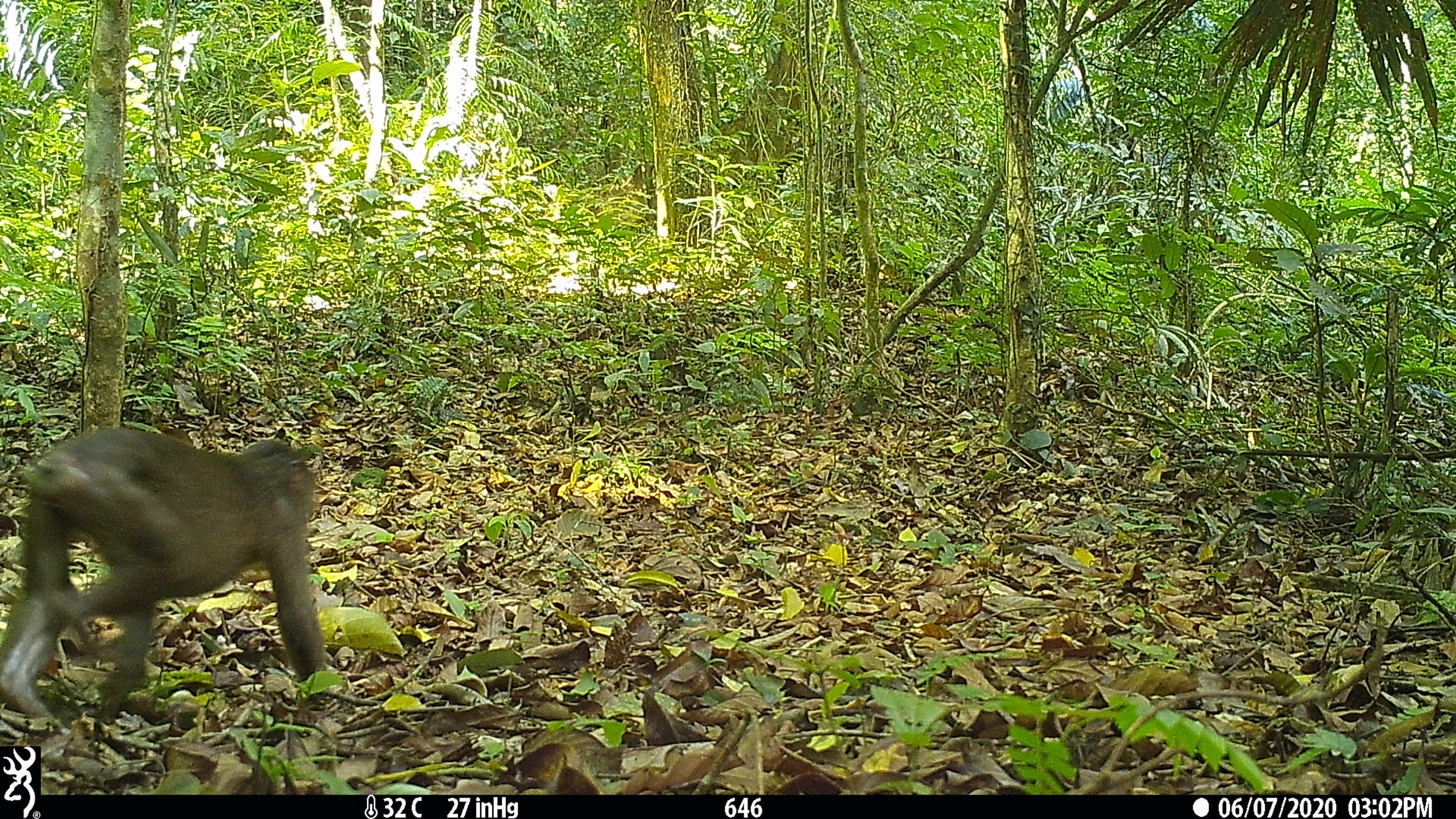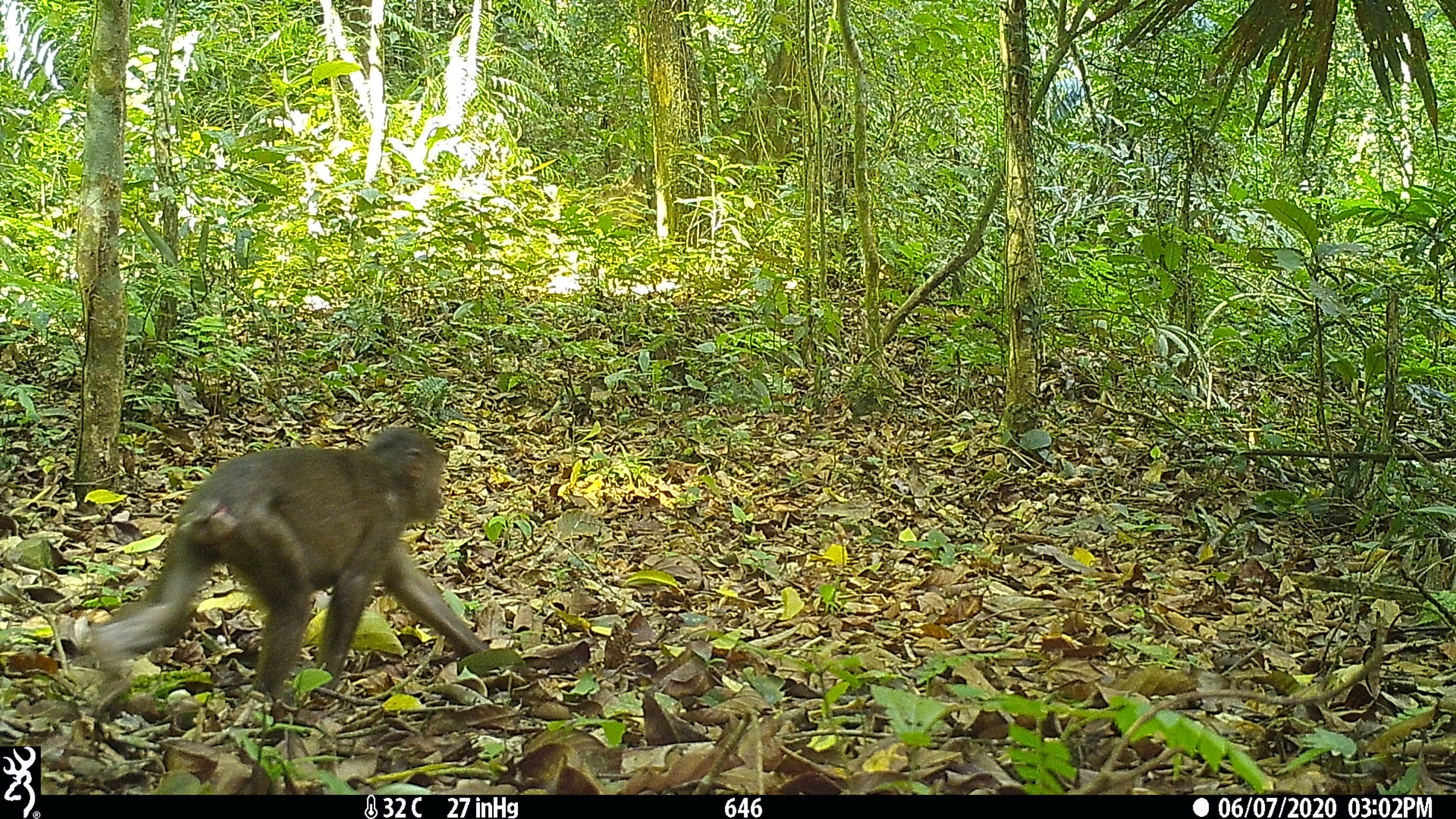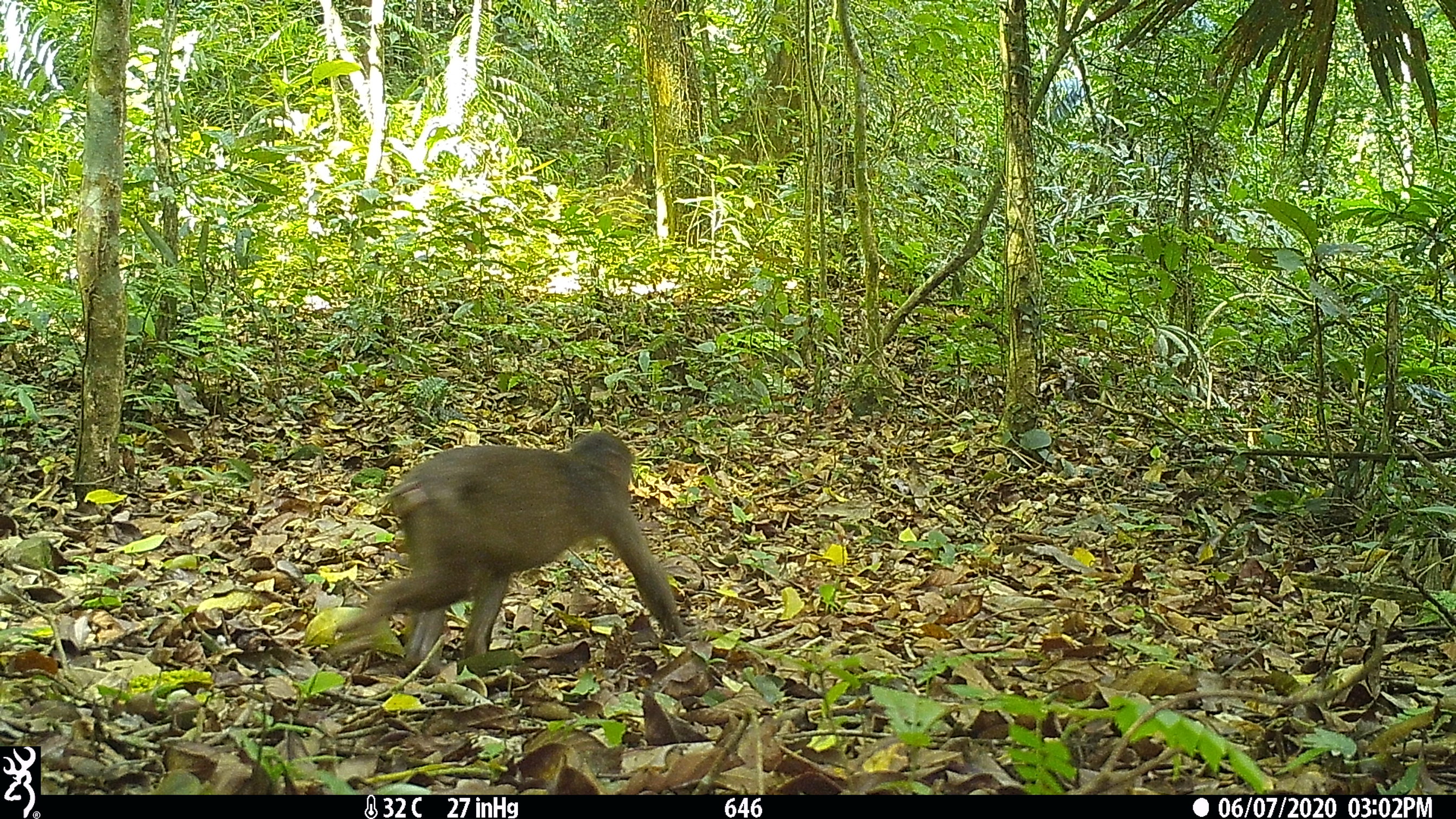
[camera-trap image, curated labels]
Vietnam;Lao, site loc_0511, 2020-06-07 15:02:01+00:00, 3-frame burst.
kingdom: Animalia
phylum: Chordata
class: Mammalia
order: Primates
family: Cercopithecidae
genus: Macaca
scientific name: Macaca arctoides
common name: stump-tailed macaque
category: stump tailed macaque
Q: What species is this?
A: Stump tailed macaque (stump-tailed macaque) (Macaca arctoides).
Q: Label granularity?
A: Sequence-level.